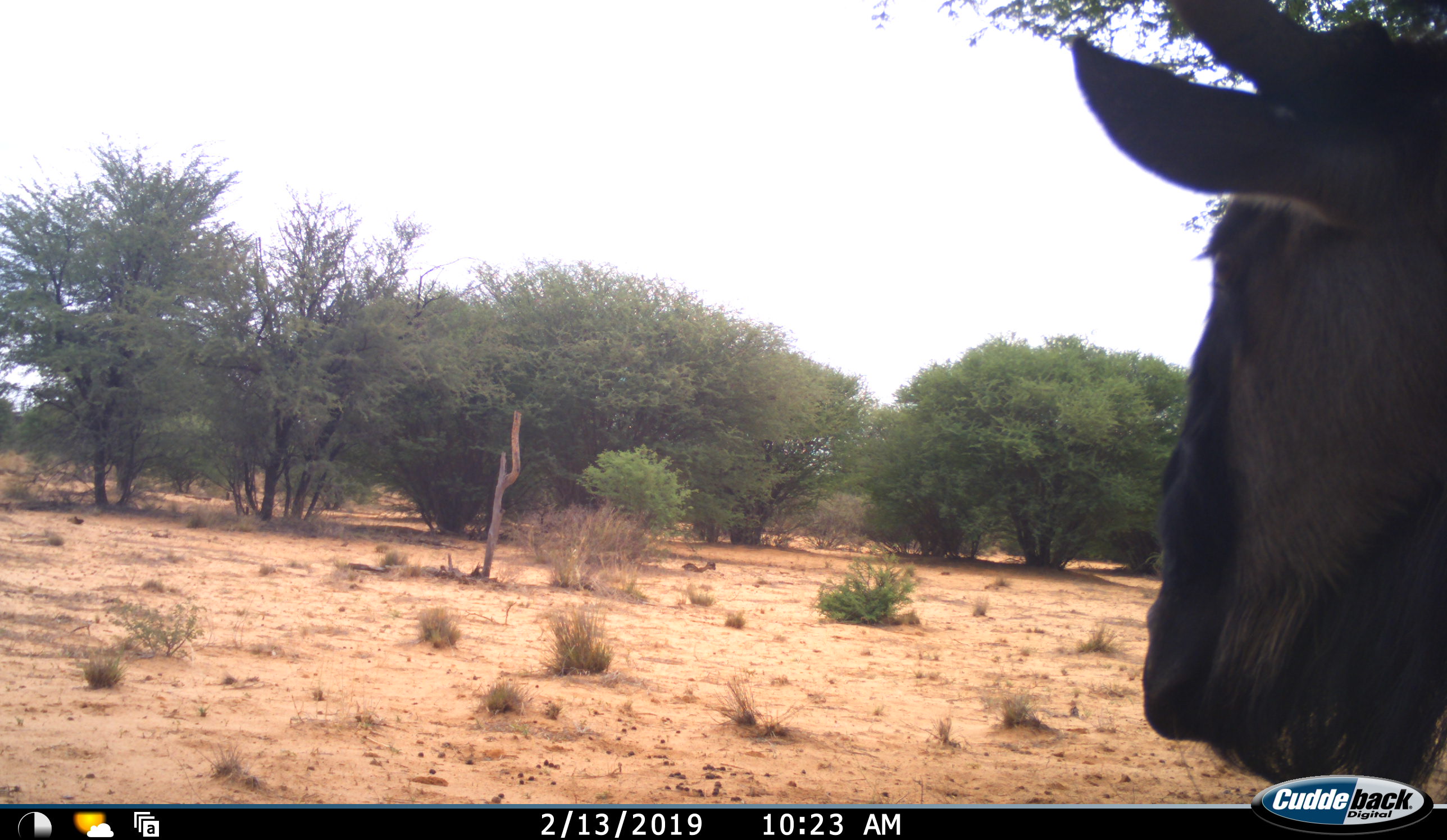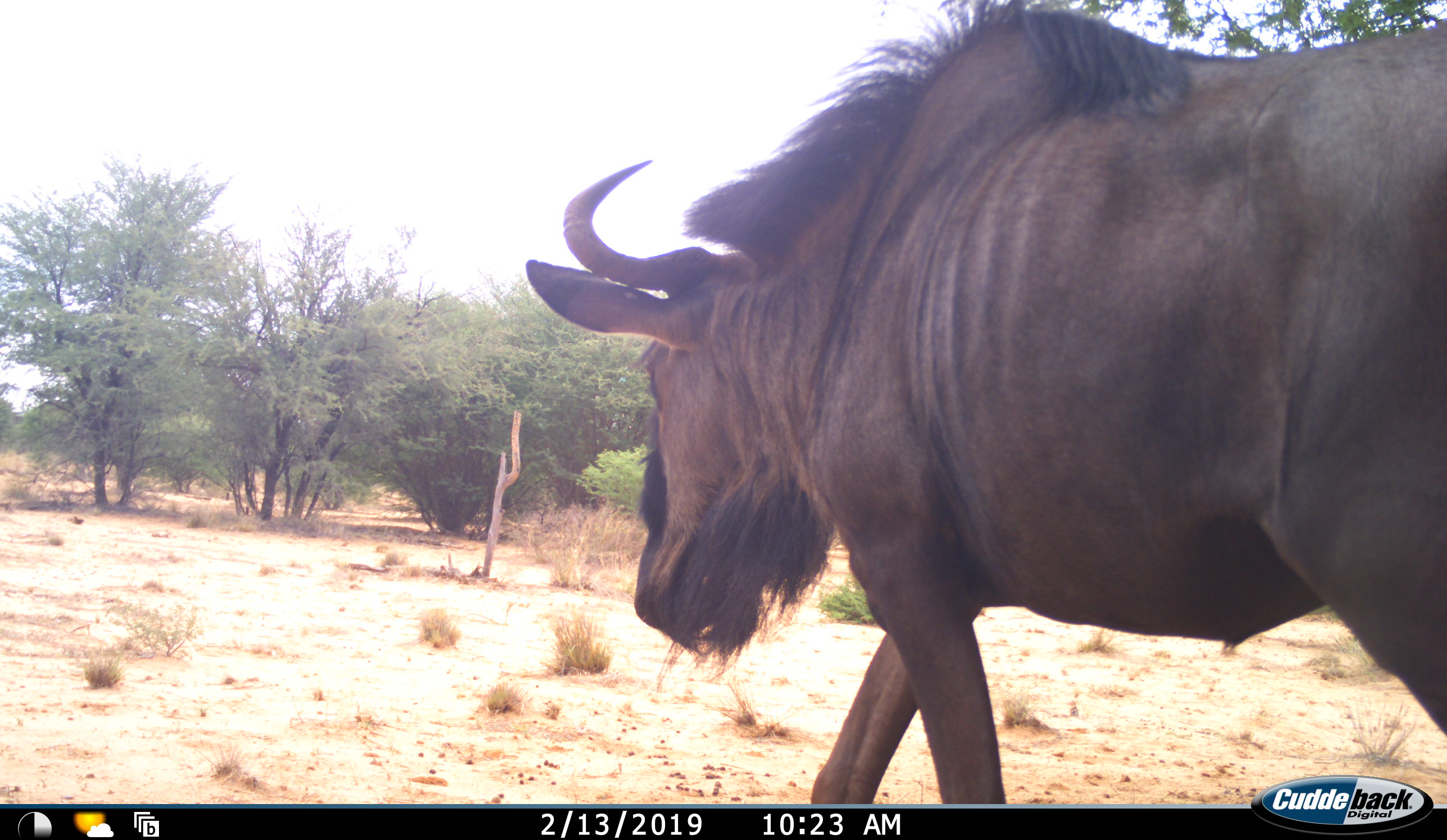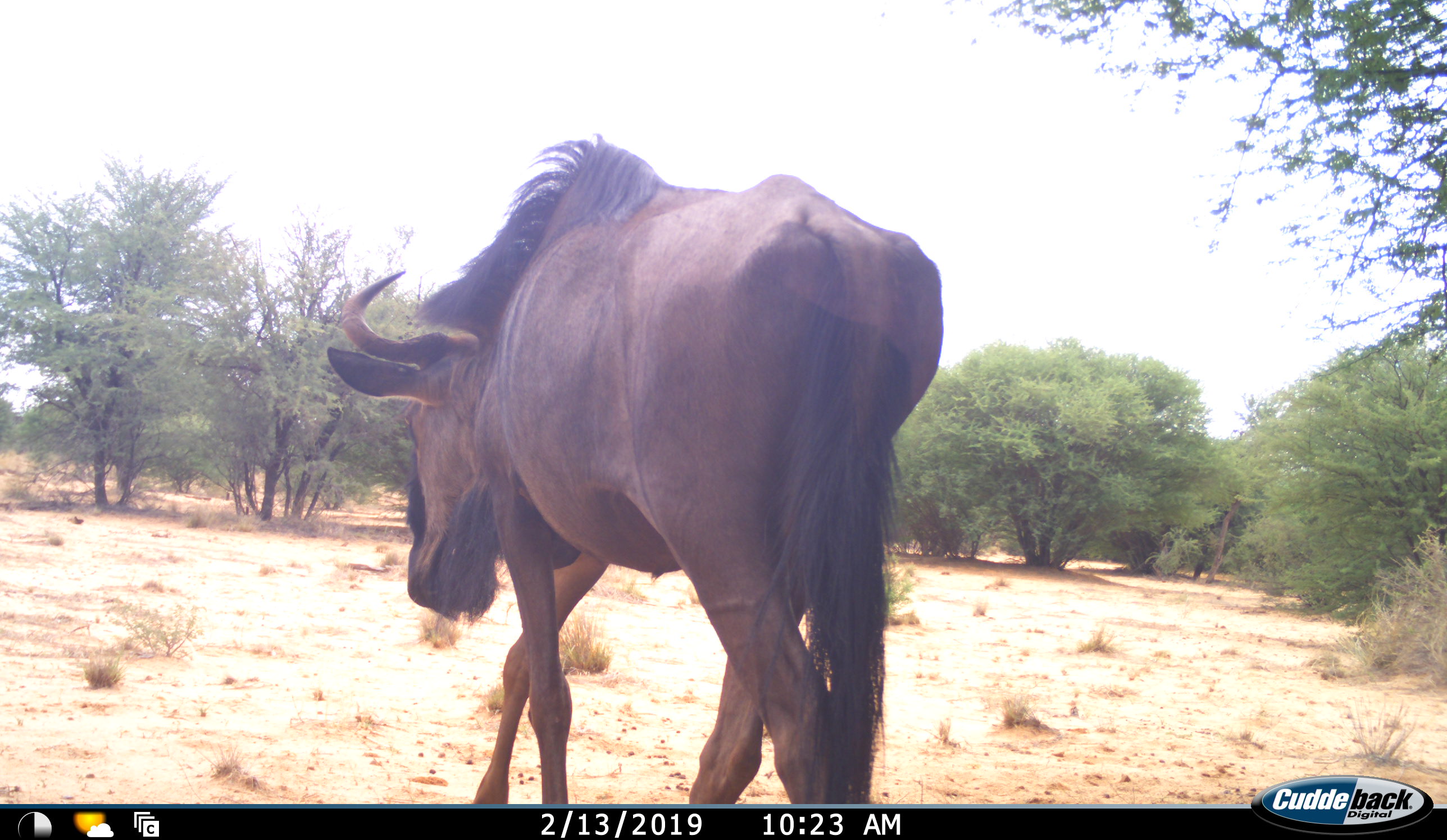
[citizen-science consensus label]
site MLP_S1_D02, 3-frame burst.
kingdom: Animalia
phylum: Chordata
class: Mammalia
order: Artiodactyla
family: Bovidae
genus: Connochaetes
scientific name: Connochaetes taurinus taurinus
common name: blue wildebeest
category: wildebeestblue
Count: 1.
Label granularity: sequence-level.